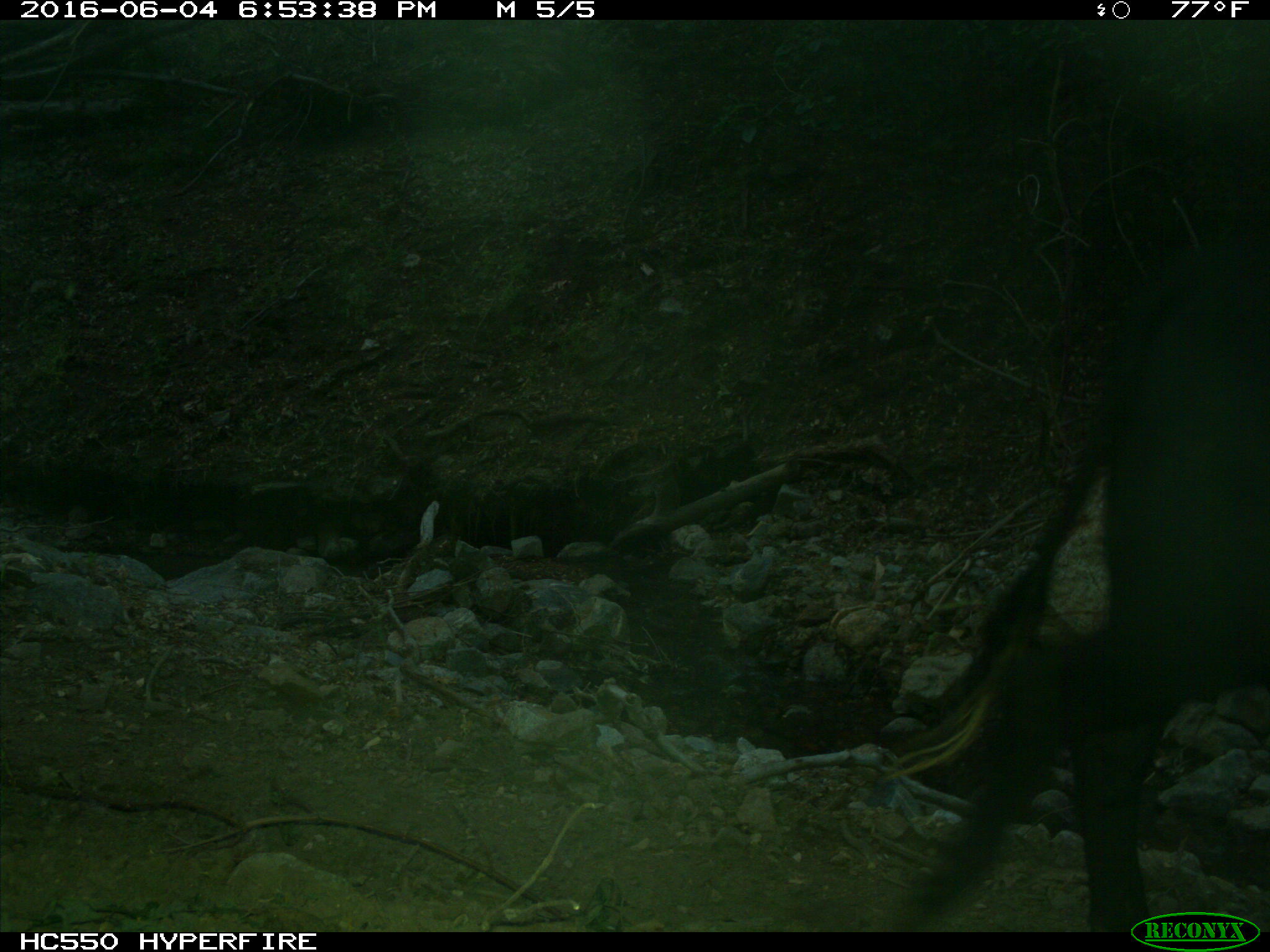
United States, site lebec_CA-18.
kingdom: Animalia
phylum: Chordata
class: Mammalia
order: Artiodactyla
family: Bovidae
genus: Bos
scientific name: Bos taurus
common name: domestic cow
Bos taurus (domestic cow).